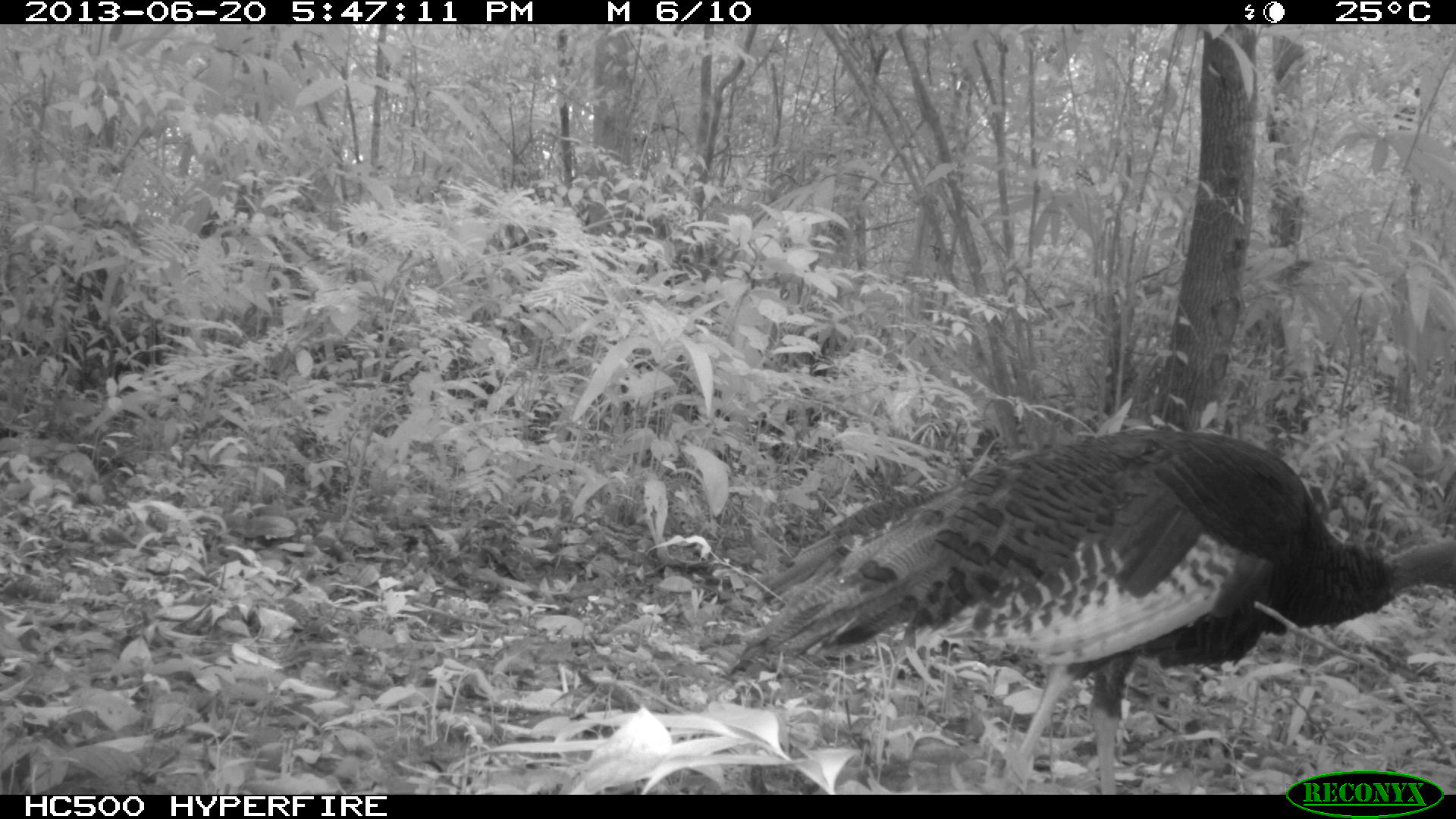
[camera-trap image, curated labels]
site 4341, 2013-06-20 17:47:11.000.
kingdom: Animalia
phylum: Chordata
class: Aves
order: Galliformes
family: Phasianidae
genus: Meleagris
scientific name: Meleagris ocellata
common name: ocellated turkey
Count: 2.